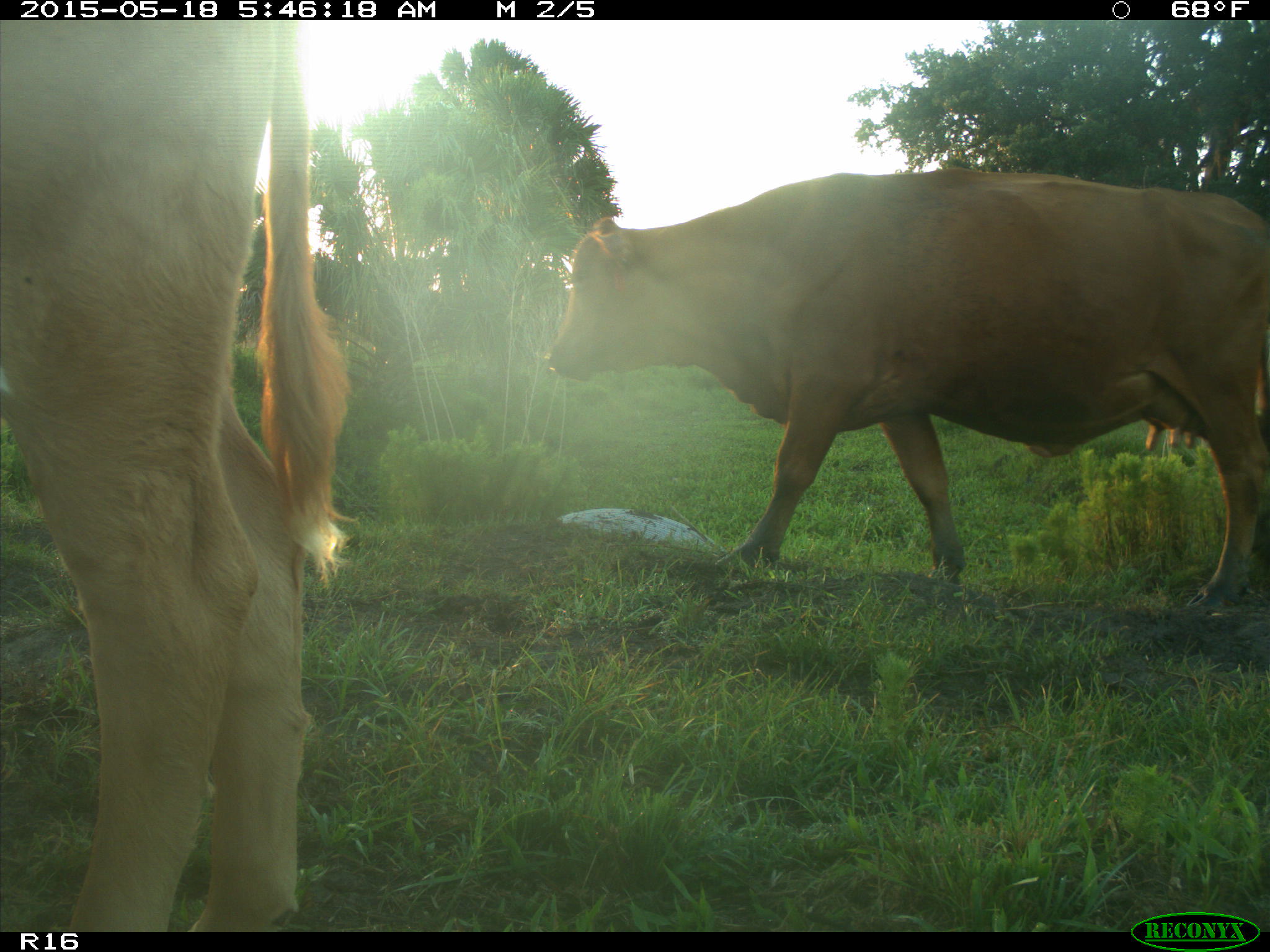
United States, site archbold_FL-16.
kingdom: Animalia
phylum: Chordata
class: Mammalia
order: Artiodactyla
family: Bovidae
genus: Bos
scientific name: Bos taurus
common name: domestic cow